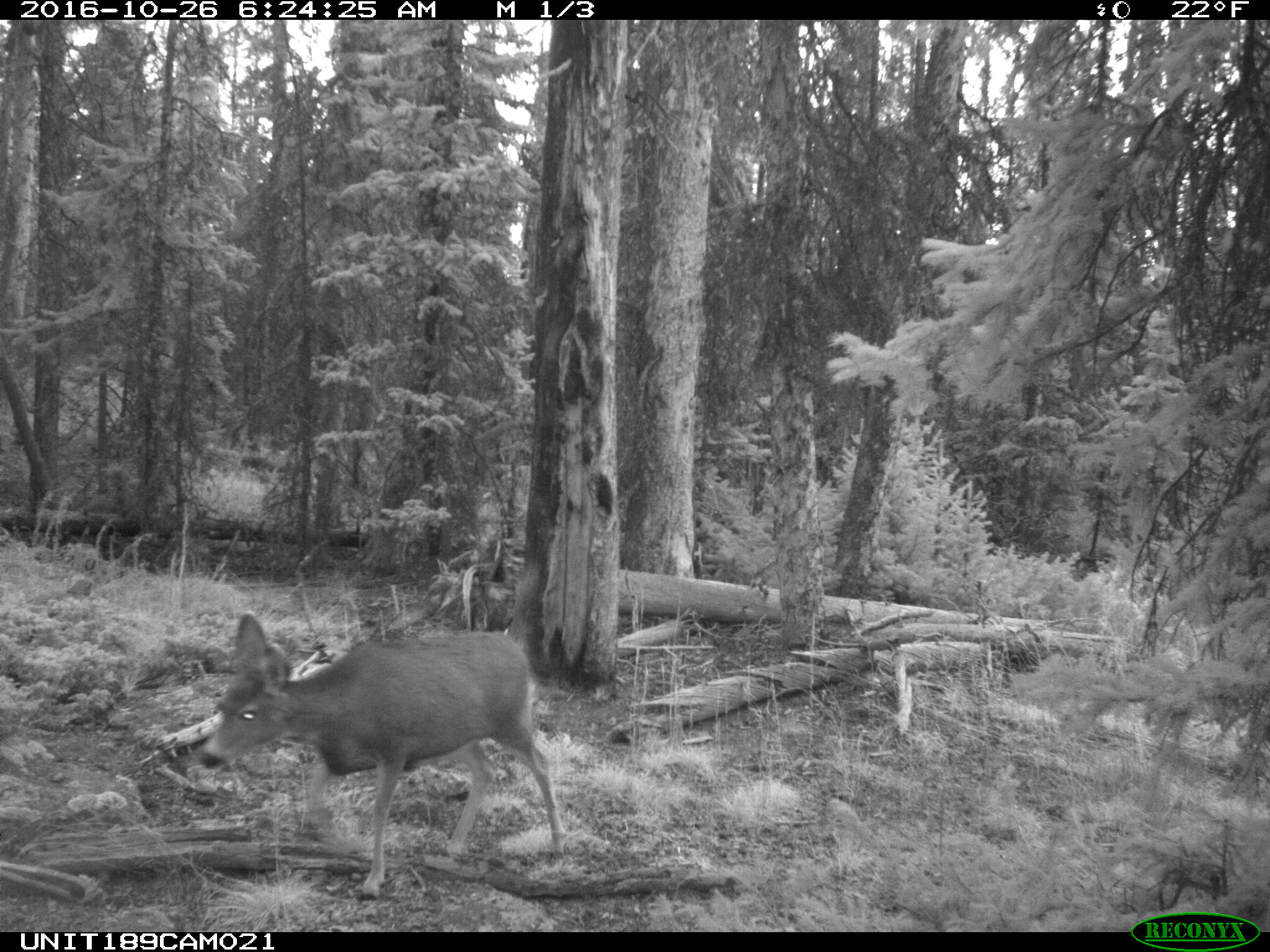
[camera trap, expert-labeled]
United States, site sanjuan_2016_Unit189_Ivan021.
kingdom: Animalia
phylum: Chordata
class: Mammalia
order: Artiodactyla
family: Cervidae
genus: Odocoileus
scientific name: Odocoileus hemionus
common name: mule deer